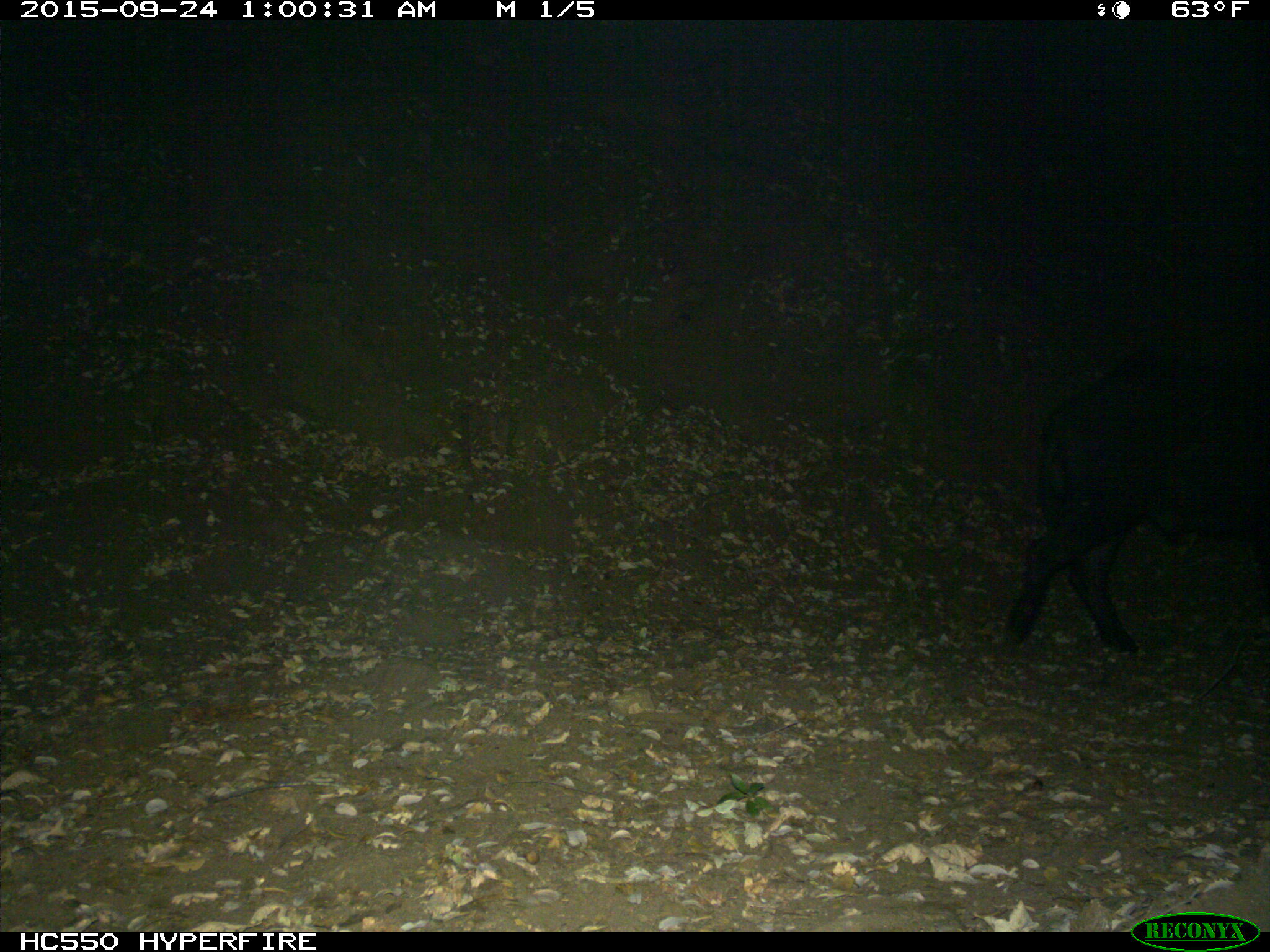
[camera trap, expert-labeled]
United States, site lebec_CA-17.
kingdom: Animalia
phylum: Chordata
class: Mammalia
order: Artiodactyla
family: Suidae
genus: Sus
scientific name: Sus scrofa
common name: wild boar